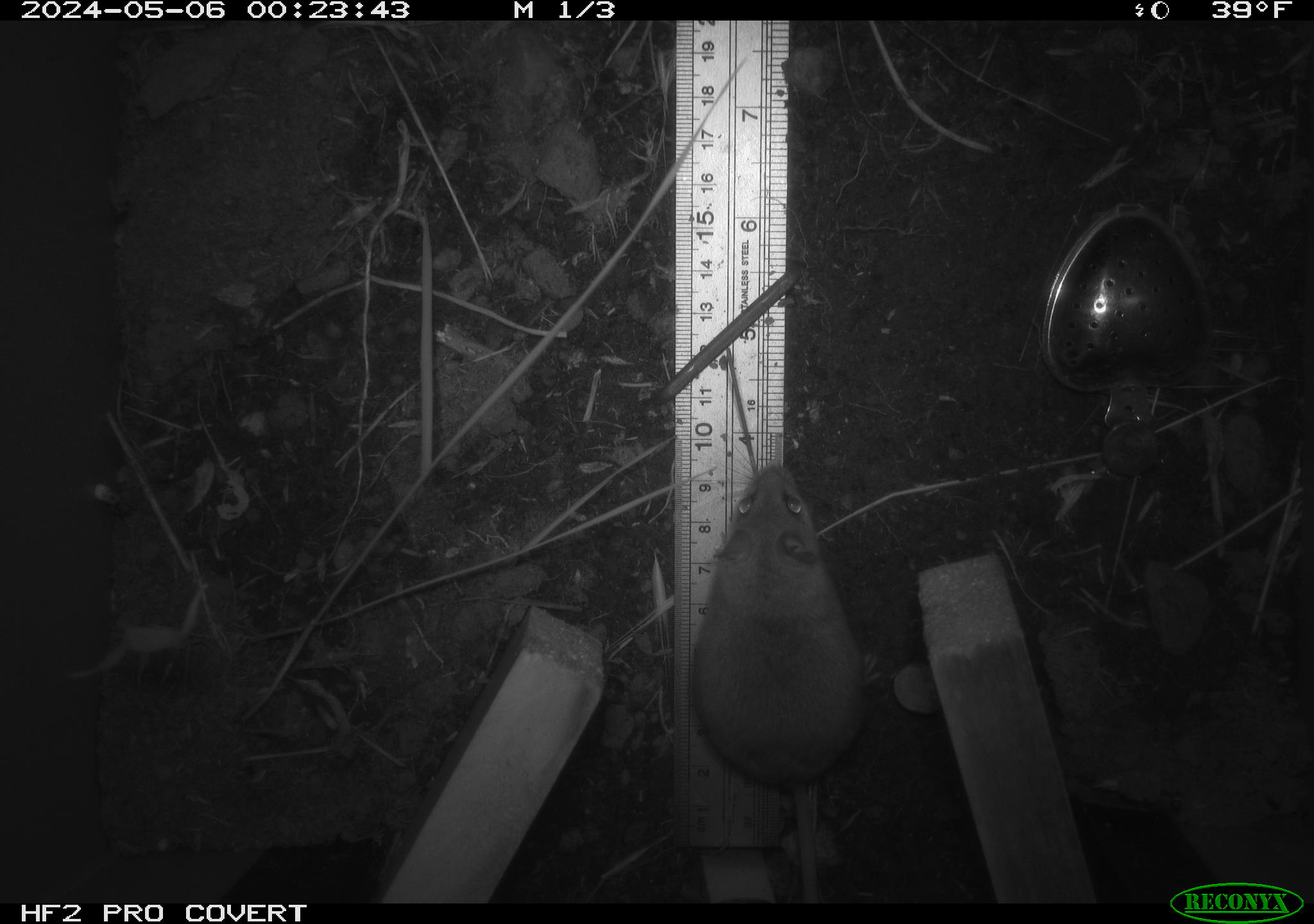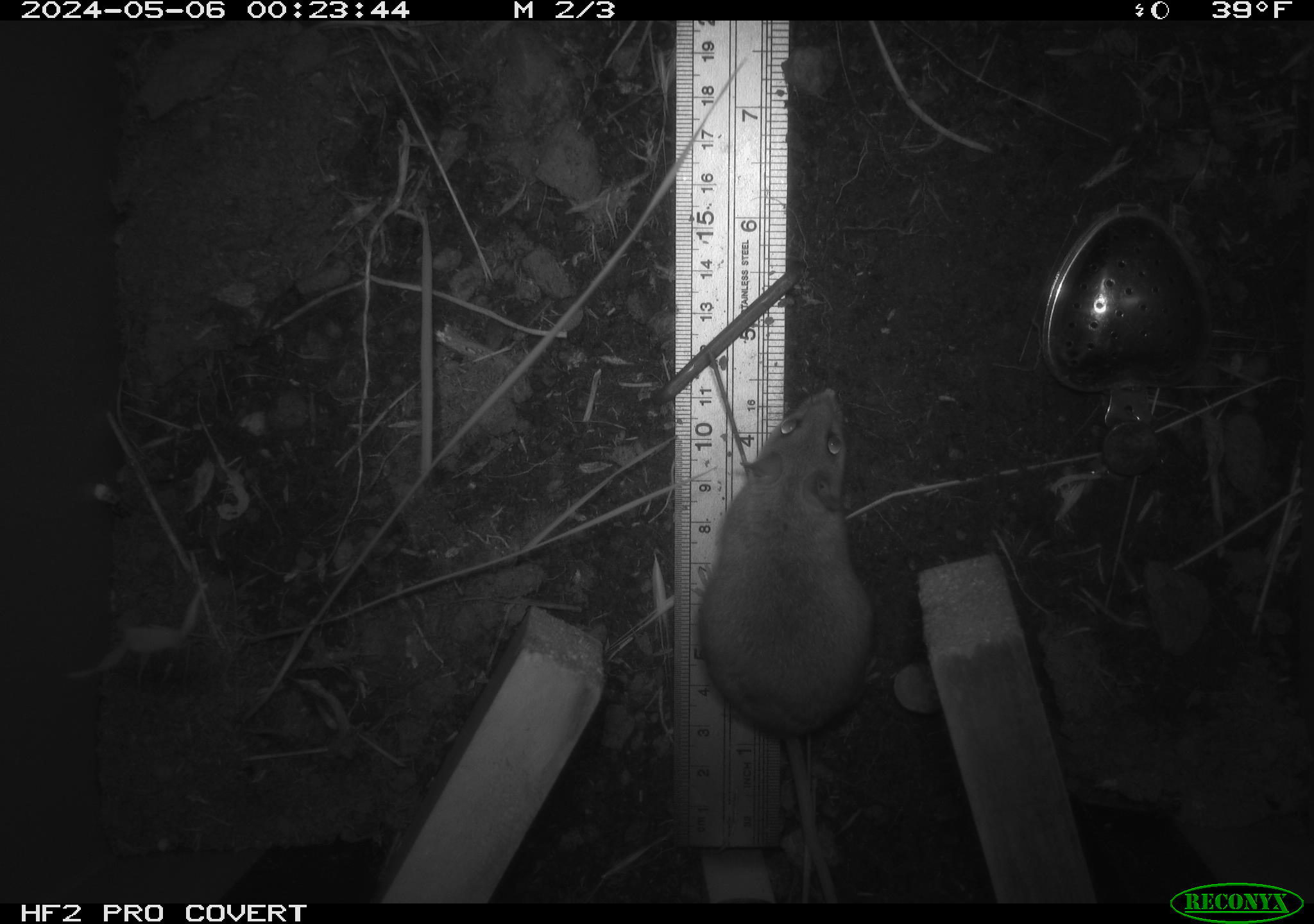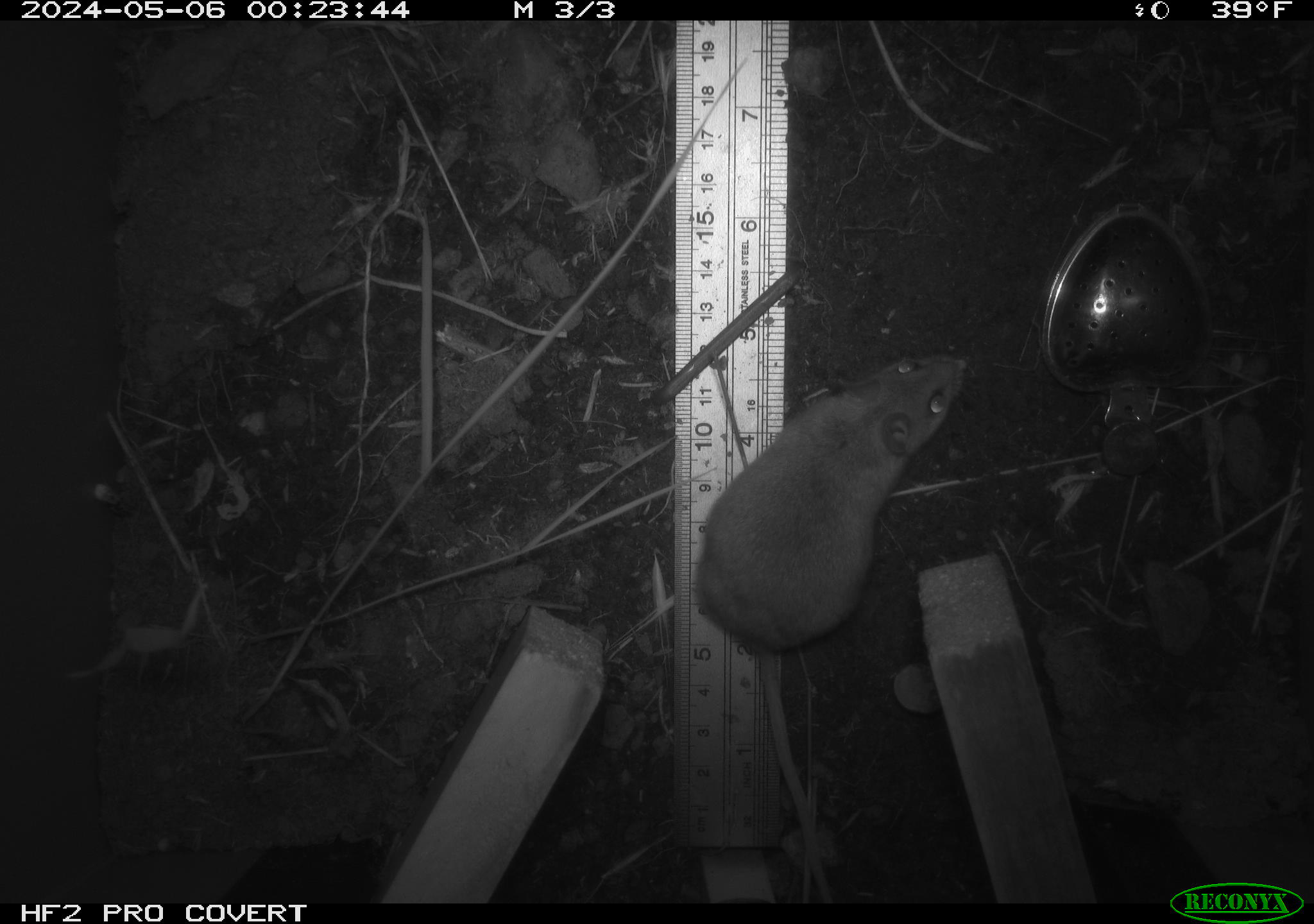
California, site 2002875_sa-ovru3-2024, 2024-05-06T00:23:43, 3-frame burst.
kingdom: Animalia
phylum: Chordata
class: Mammalia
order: Rodentia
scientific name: Rodentia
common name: mouse species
Mouse species (Rodentia).